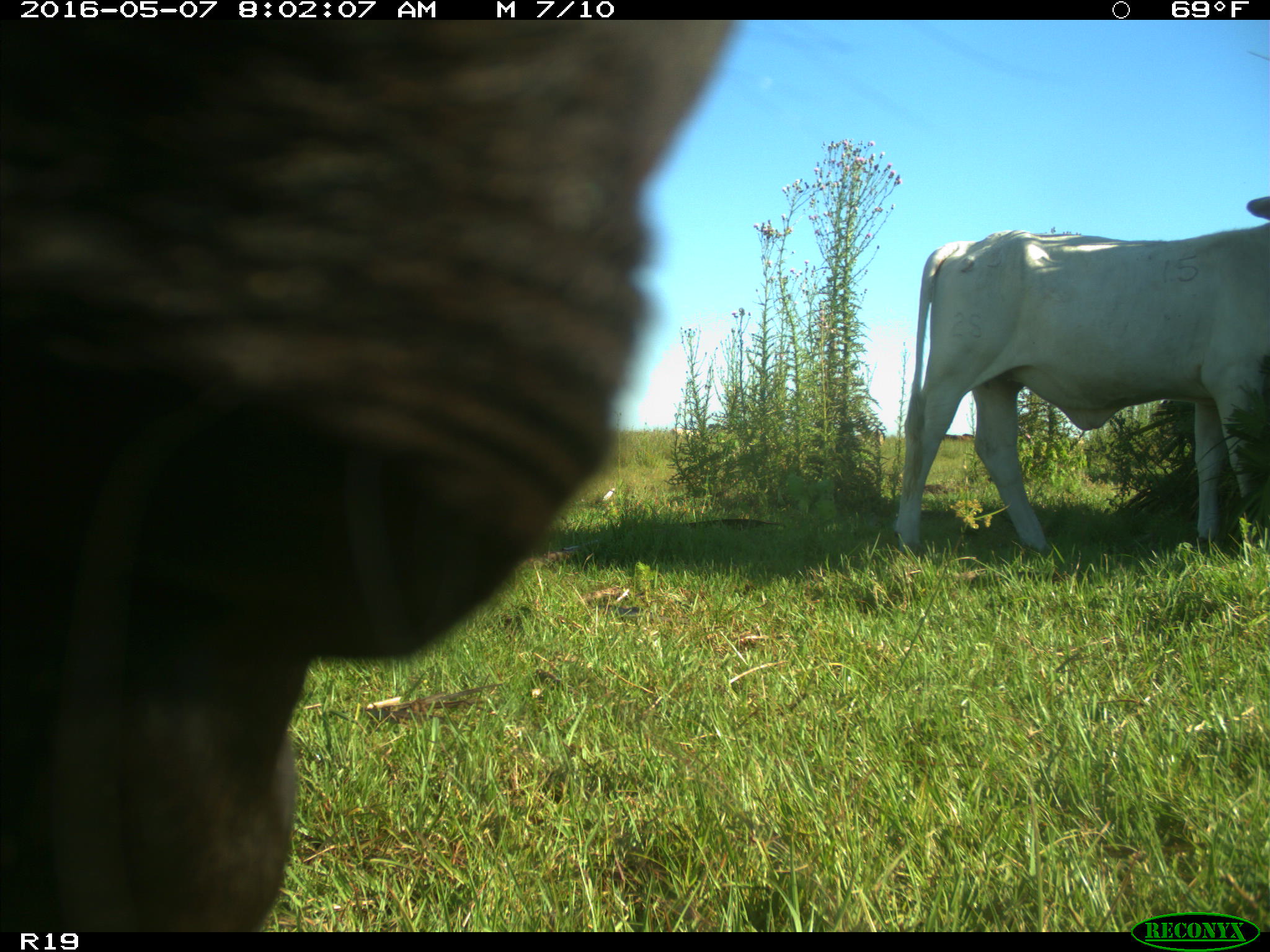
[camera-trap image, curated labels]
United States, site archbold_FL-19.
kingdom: Animalia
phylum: Chordata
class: Mammalia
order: Artiodactyla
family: Bovidae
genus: Bos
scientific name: Bos taurus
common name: domestic cow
Bos taurus (domestic cow).